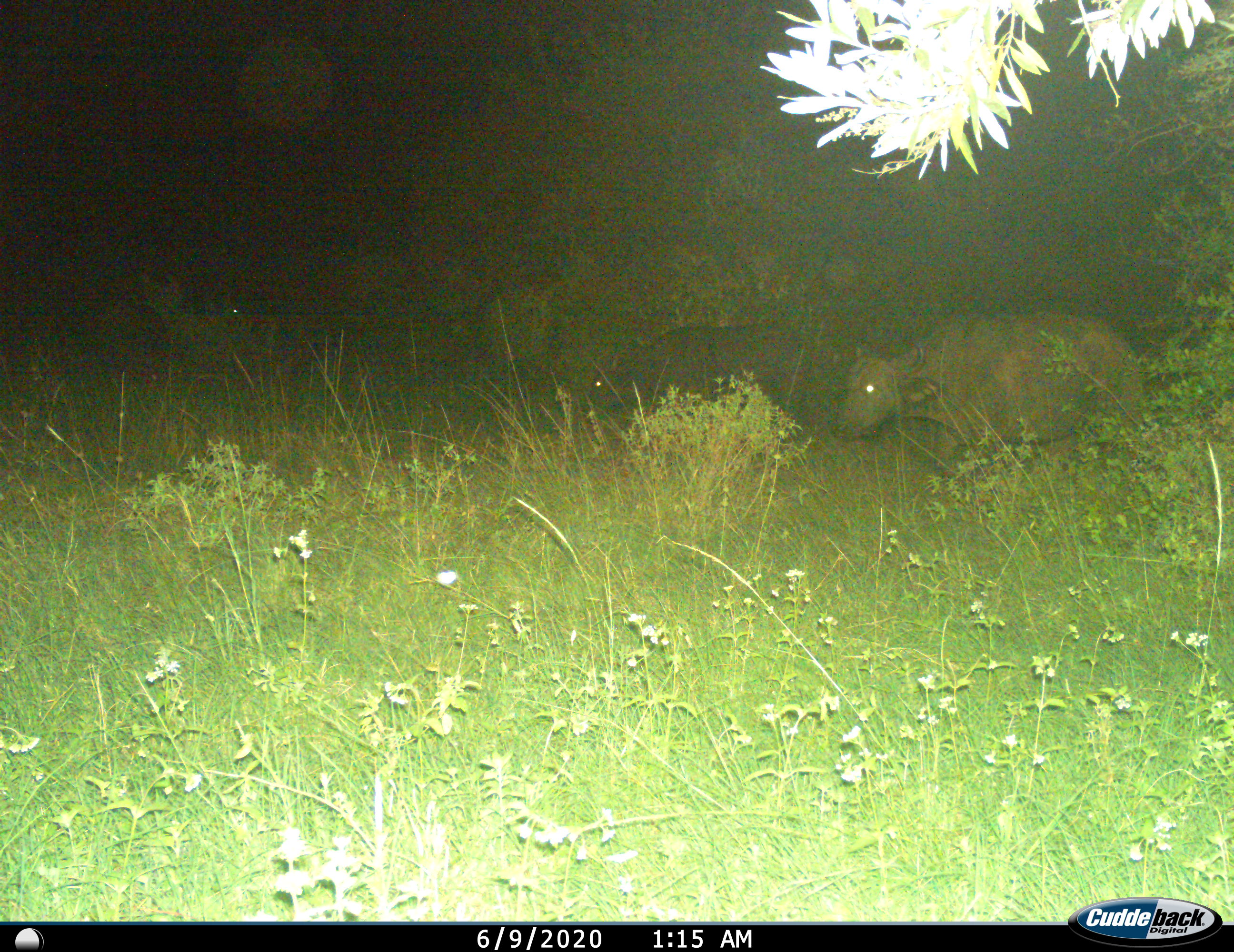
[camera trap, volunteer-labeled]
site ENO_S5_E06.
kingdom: Animalia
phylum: Chordata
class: Mammalia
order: Artiodactyla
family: Bovidae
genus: Syncerus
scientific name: Syncerus caffer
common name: african buffalo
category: buffalo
Buffalo (african buffalo) (Syncerus caffer), count 2. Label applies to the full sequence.